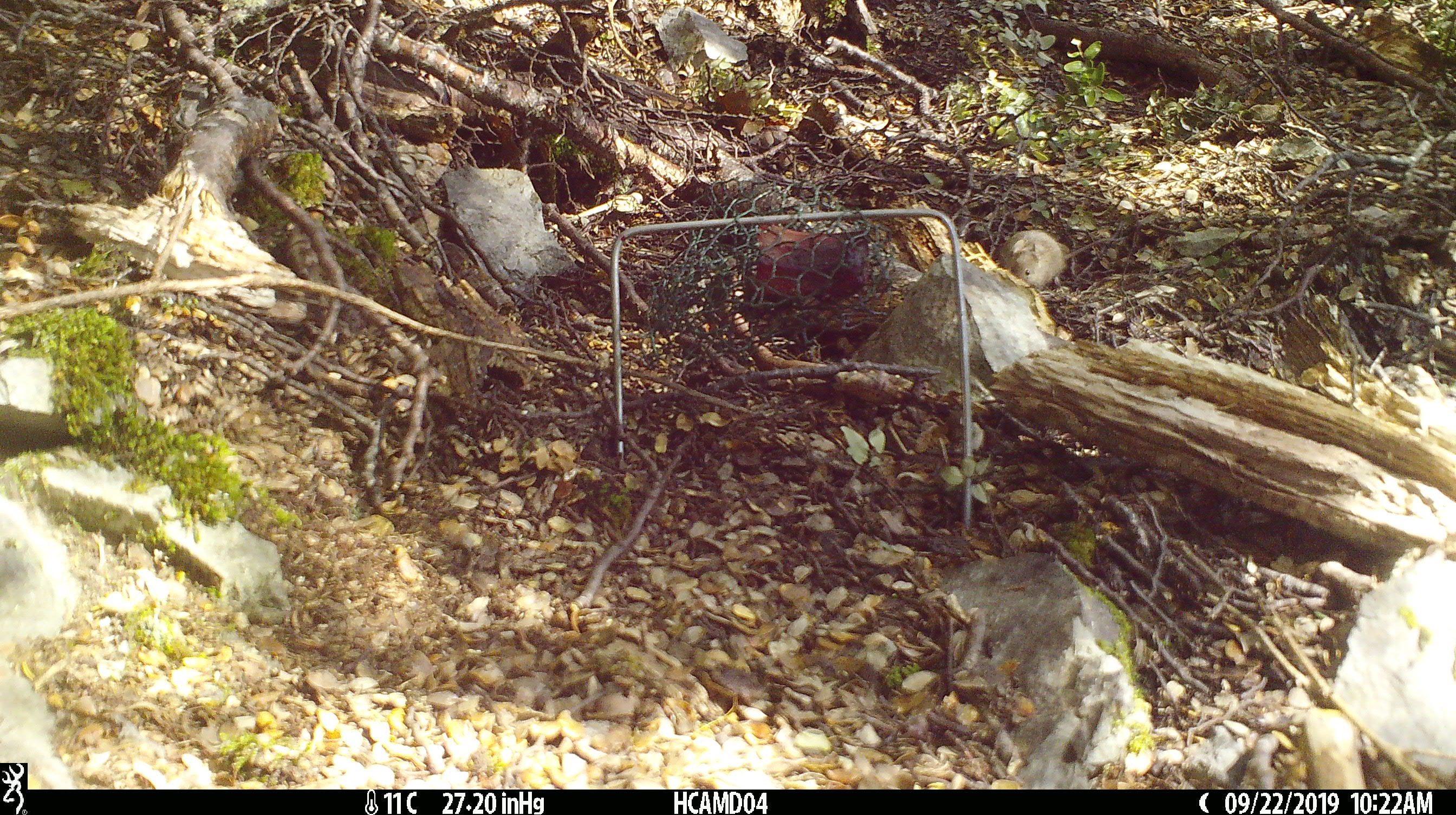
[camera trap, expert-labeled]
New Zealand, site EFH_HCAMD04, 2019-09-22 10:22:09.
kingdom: Animalia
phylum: Chordata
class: Mammalia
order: Rodentia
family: Muridae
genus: Mus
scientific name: Mus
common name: mouse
Mouse (Mus).